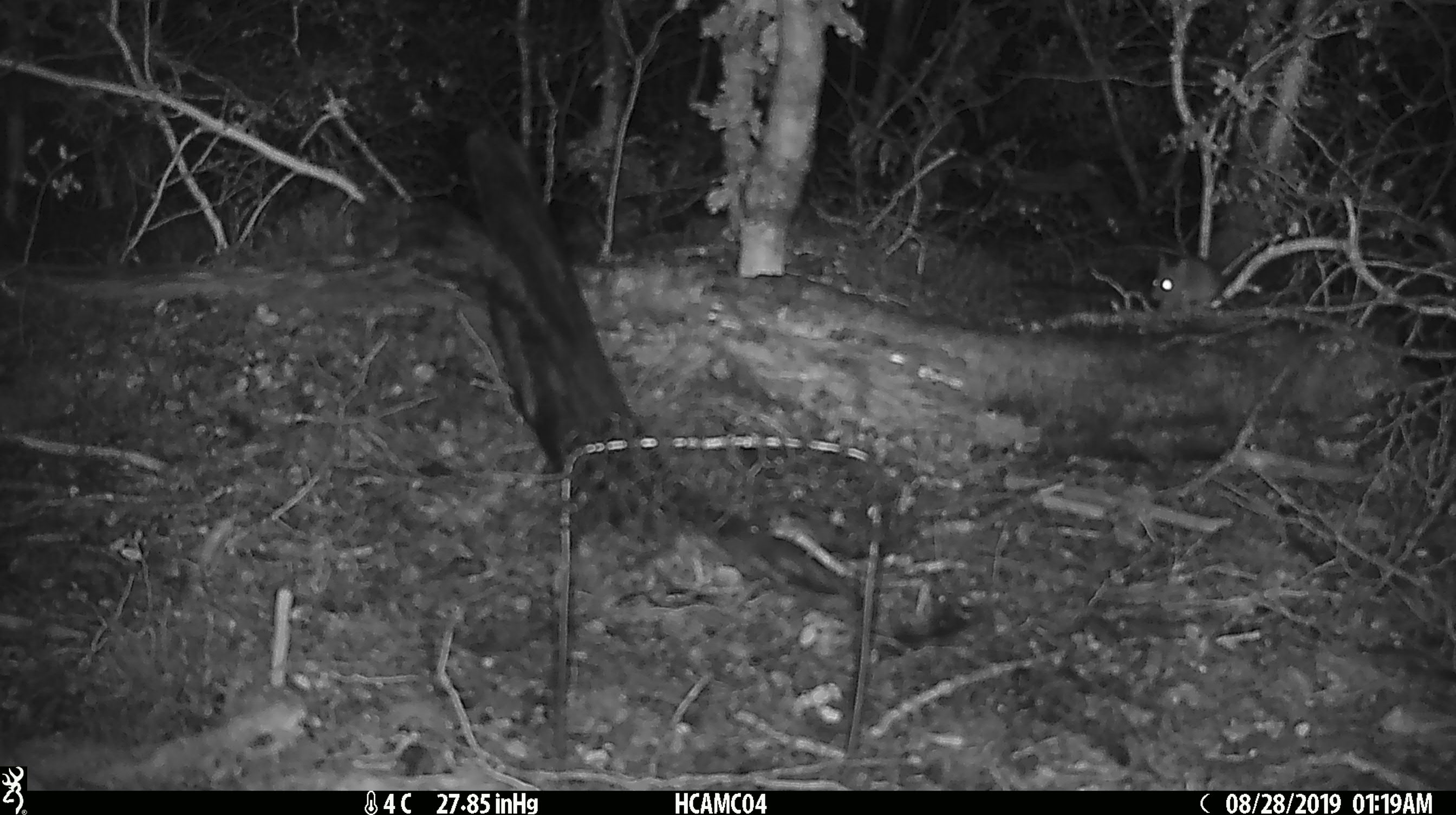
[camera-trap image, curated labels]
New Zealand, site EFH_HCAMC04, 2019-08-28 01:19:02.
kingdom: Animalia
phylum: Chordata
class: Mammalia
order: Rodentia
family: Muridae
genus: Mus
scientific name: Mus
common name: mouse